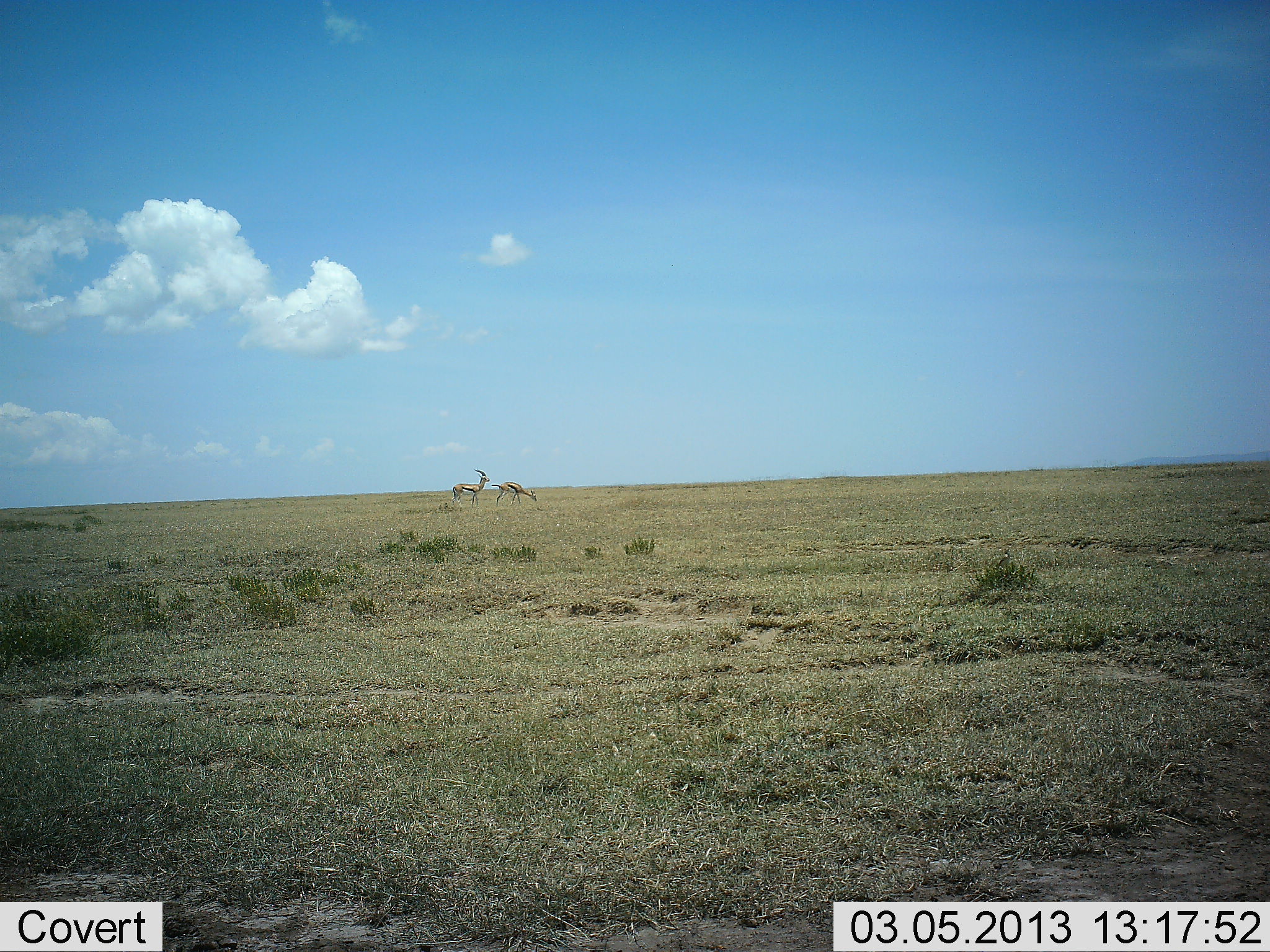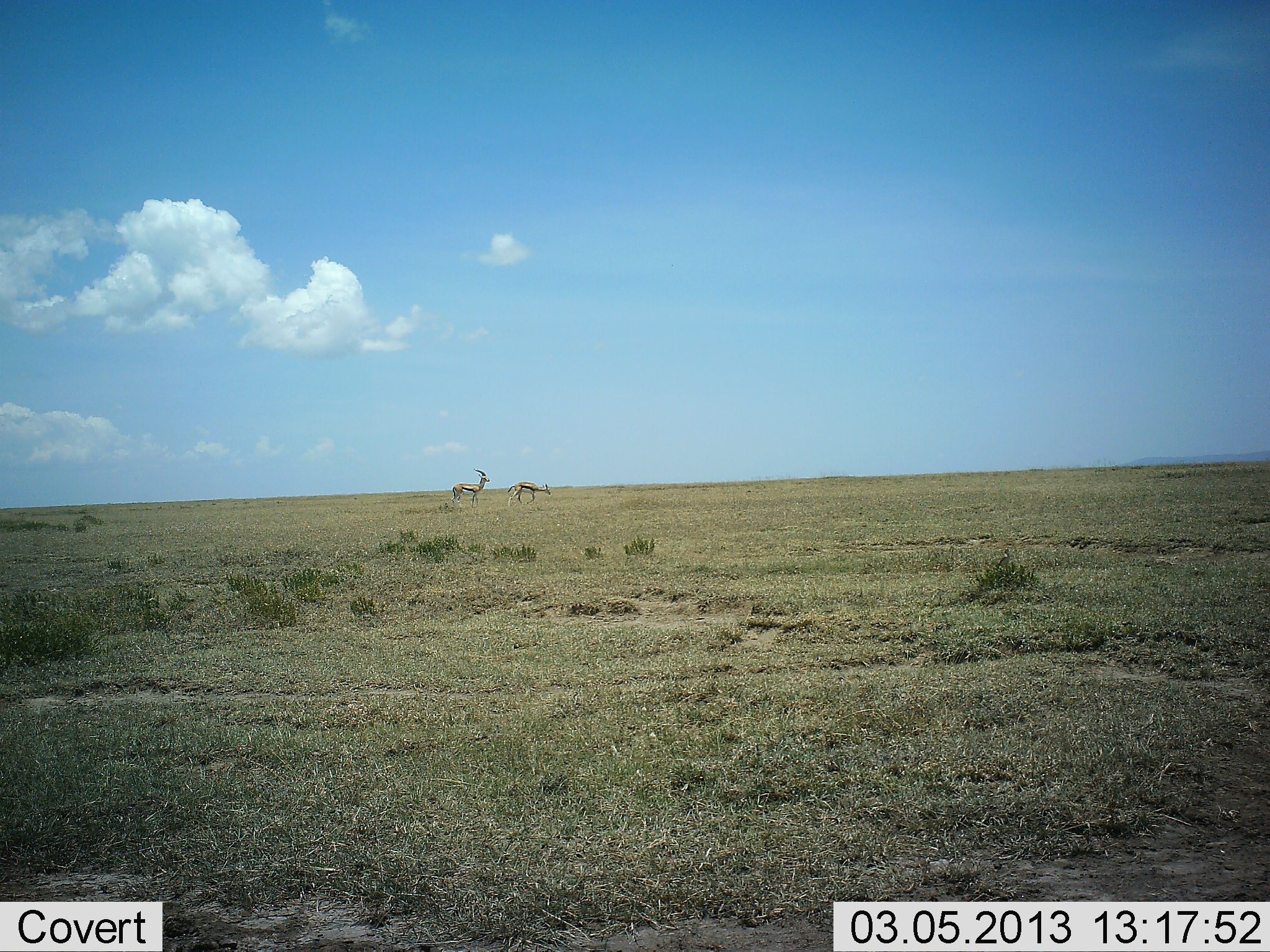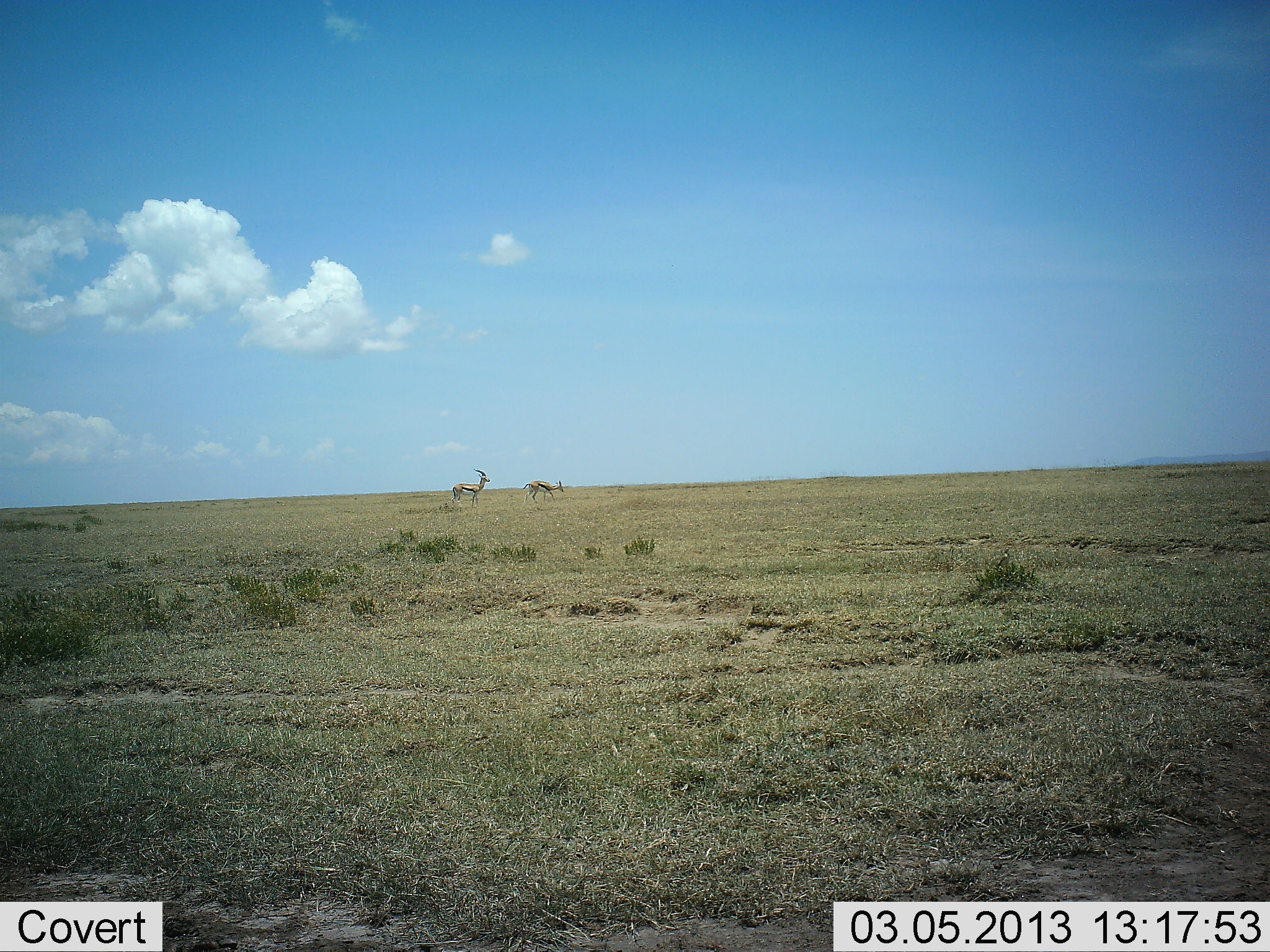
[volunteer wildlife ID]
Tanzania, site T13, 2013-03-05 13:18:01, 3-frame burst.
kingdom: Animalia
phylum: Chordata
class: Mammalia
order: Artiodactyla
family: Bovidae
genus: Eudorcas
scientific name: Eudorcas thomsonii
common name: thomson's gazelle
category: gazellethomsons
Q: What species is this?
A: Gazellethomsons (thomson's gazelle) (Eudorcas thomsonii).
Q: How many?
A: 2.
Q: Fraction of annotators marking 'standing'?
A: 85%.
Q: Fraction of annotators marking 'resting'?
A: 0%.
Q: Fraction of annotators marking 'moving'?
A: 60%.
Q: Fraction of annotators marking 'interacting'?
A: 0%.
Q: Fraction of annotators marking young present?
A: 0%.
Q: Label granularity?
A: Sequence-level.